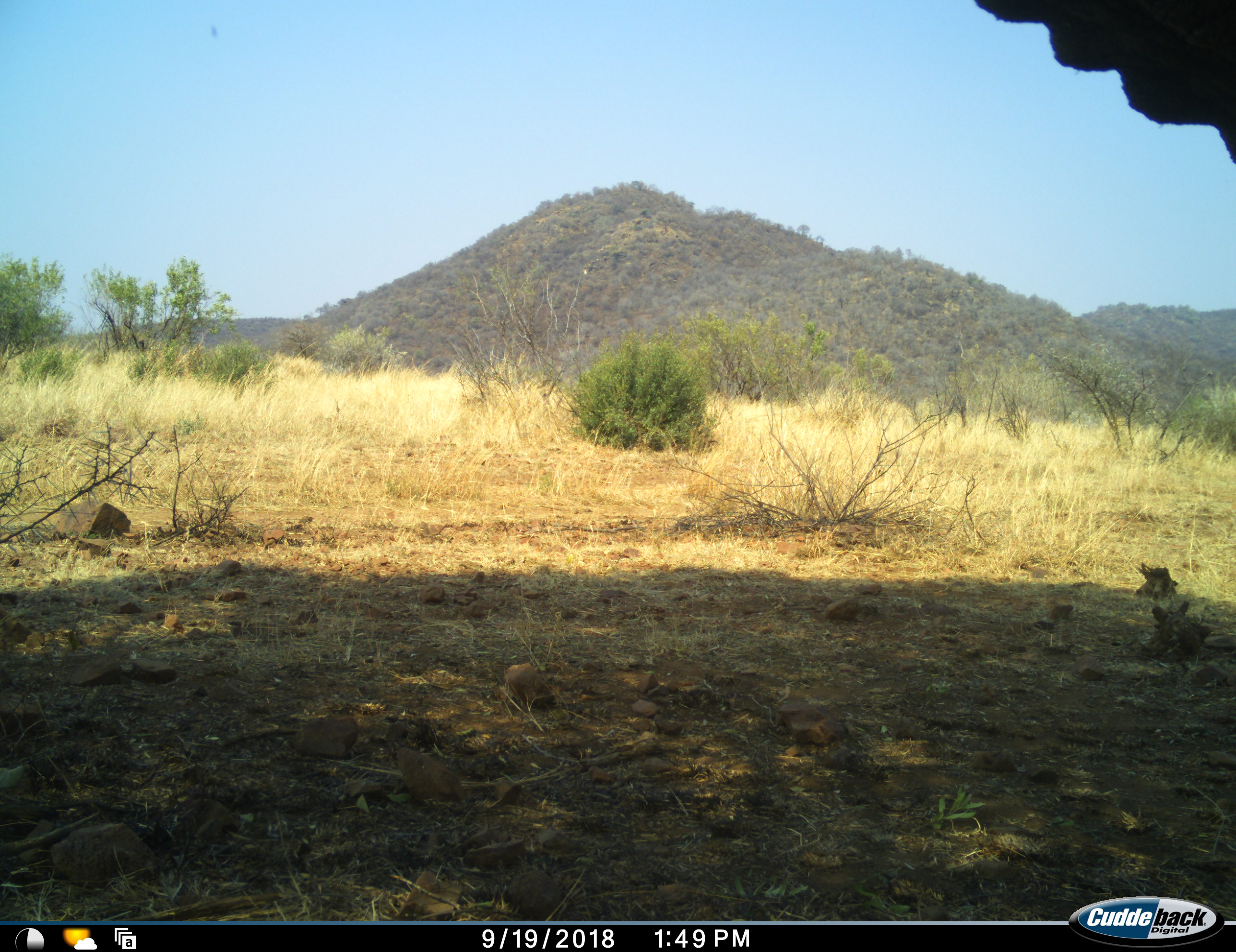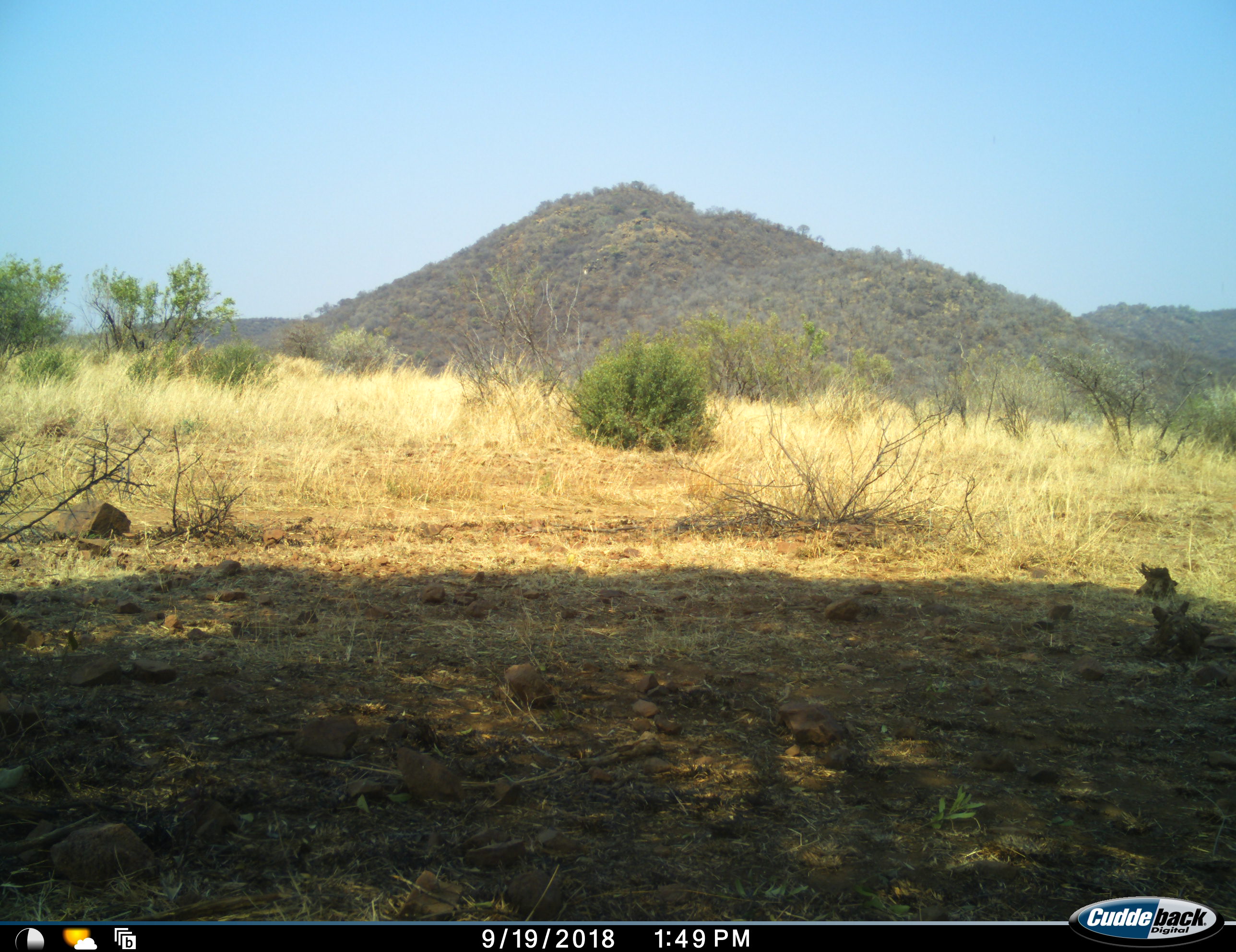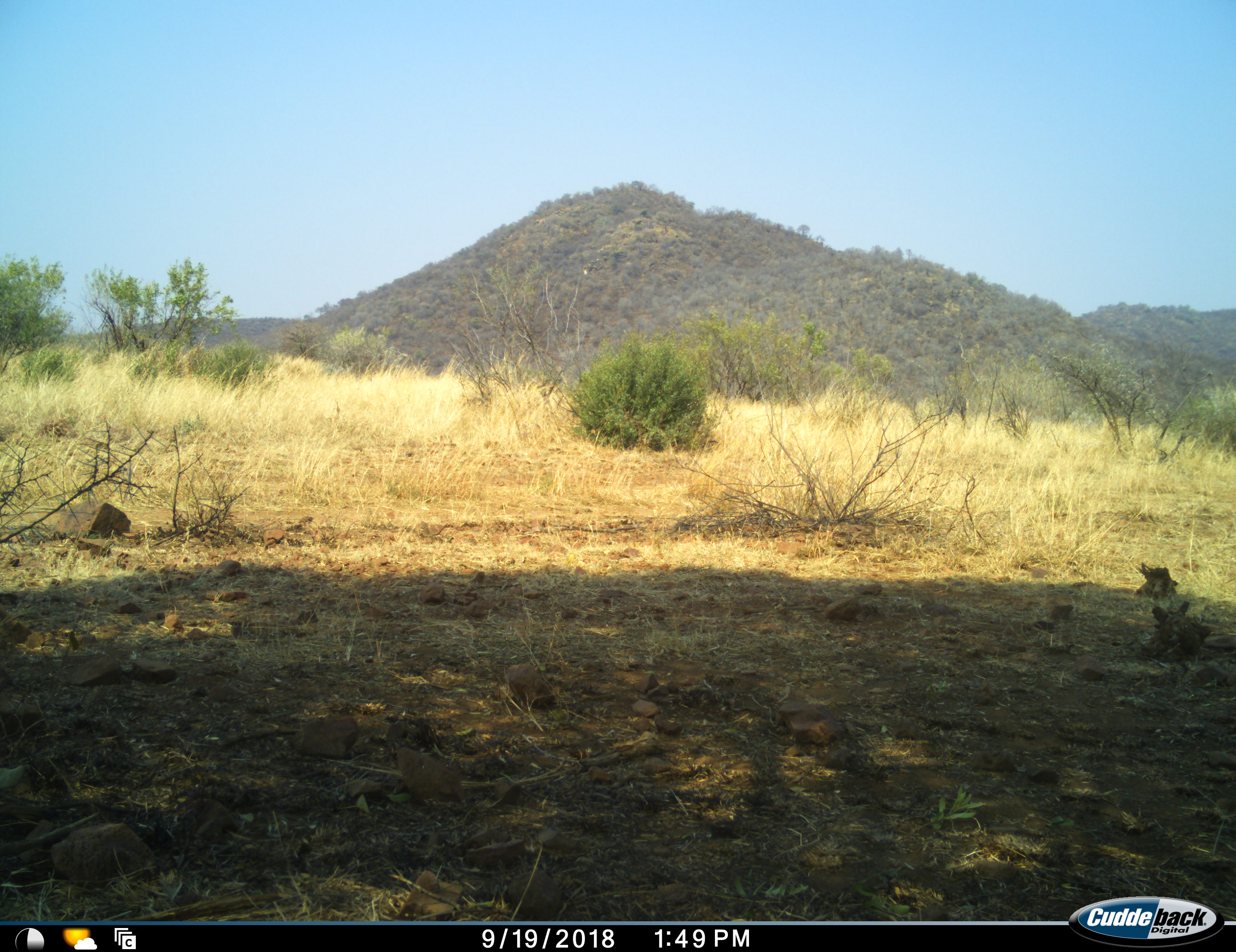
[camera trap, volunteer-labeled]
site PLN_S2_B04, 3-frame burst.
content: unidentified animal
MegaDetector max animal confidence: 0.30